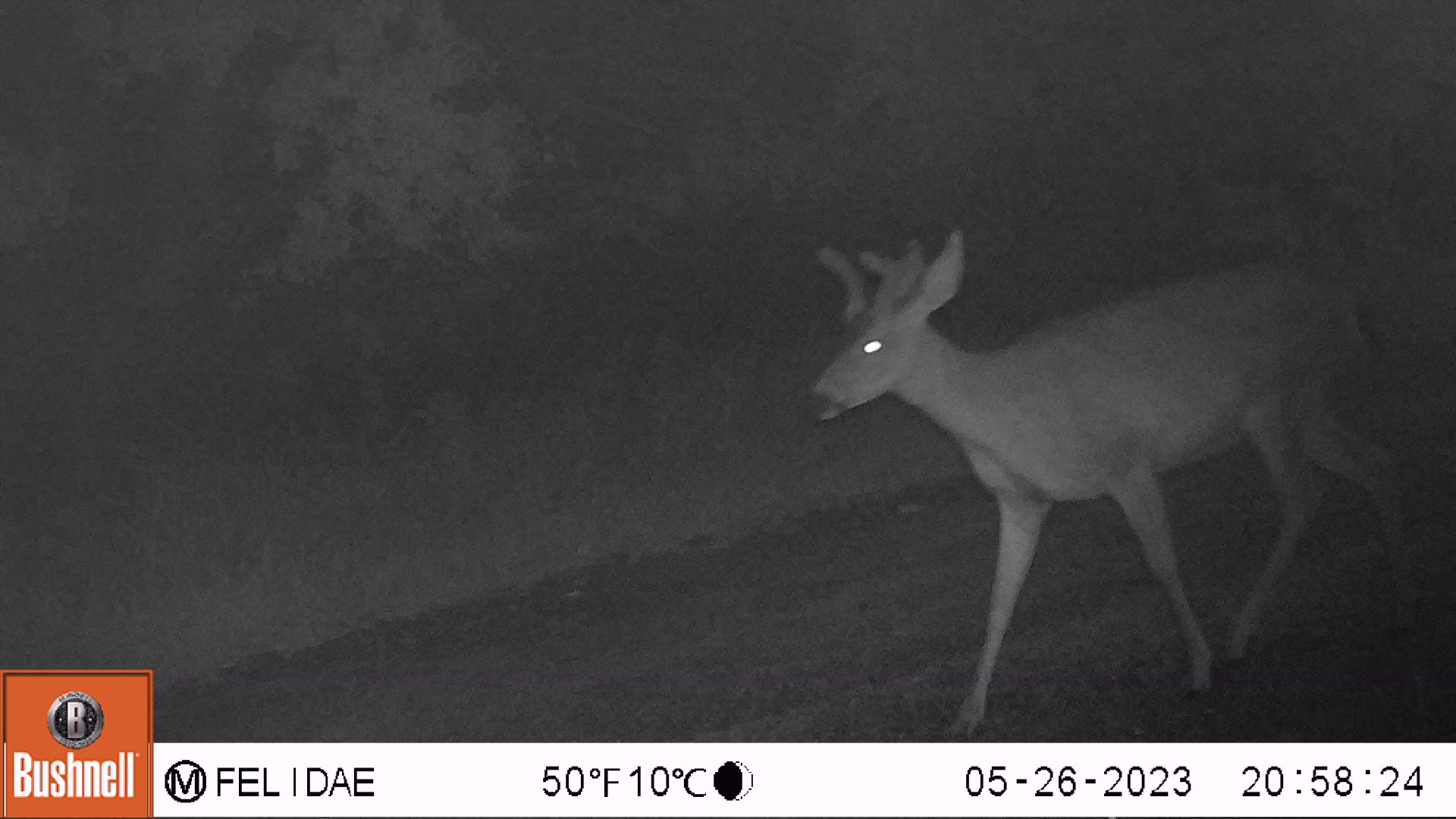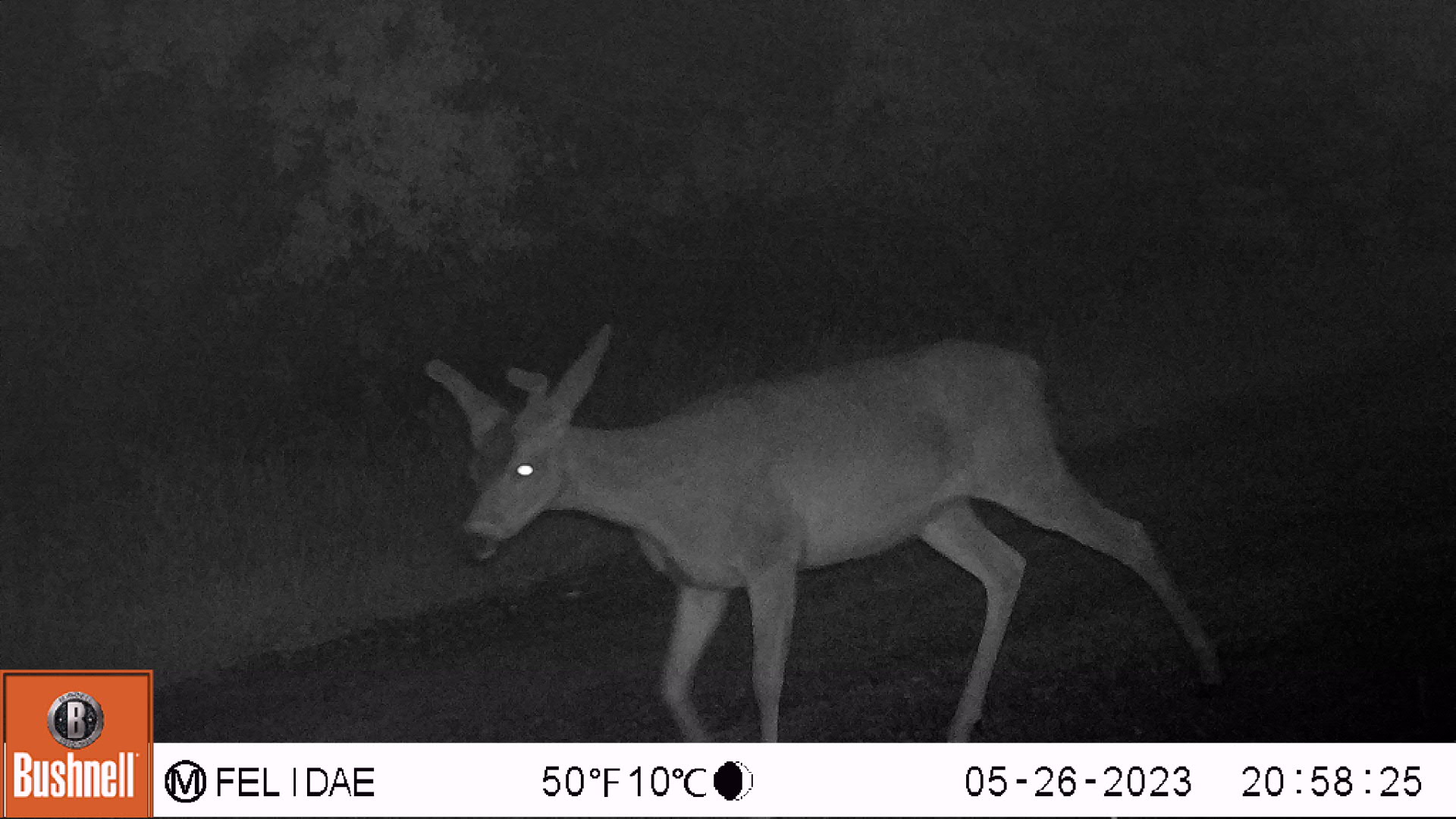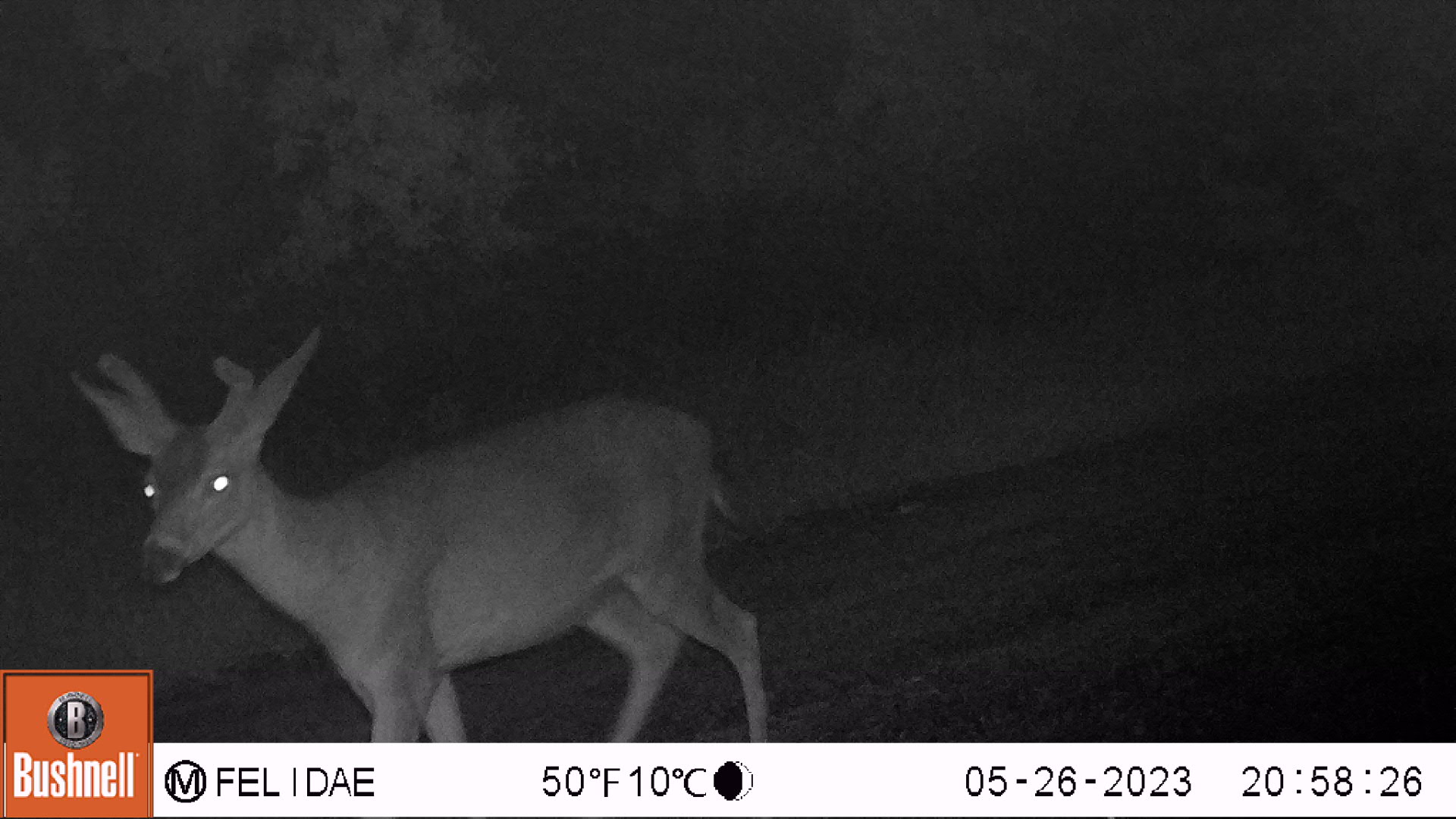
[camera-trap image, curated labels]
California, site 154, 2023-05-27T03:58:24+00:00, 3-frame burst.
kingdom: Animalia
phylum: Chordata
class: Mammalia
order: Artiodactyla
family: Cervidae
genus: Odocoileus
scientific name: Odocoileus hemionus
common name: mule deer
Mule deer (Odocoileus hemionus).